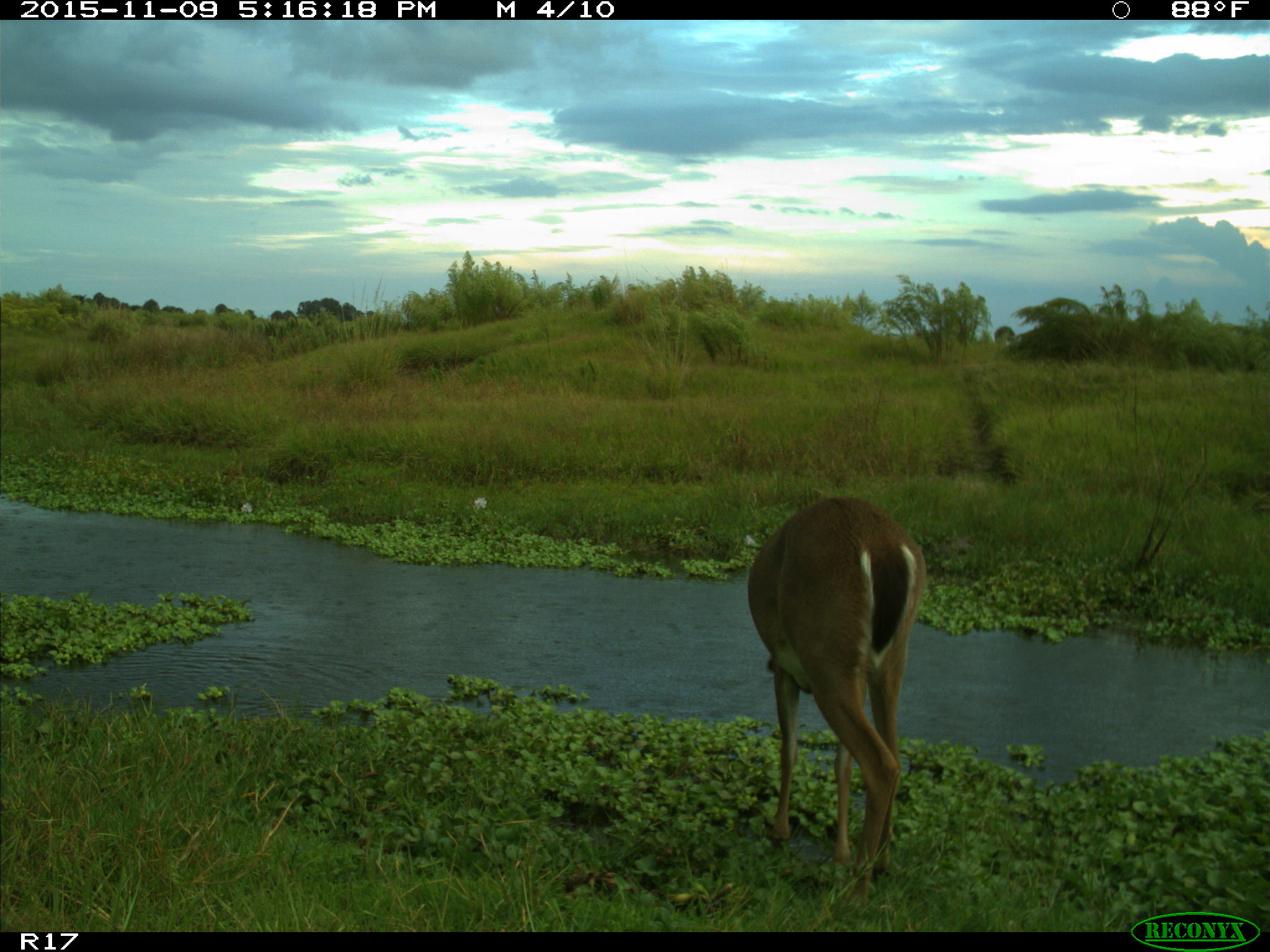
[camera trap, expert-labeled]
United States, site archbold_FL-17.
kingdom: Animalia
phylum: Chordata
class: Mammalia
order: Artiodactyla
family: Cervidae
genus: Odocoileus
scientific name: Odocoileus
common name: deer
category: unidentified deer